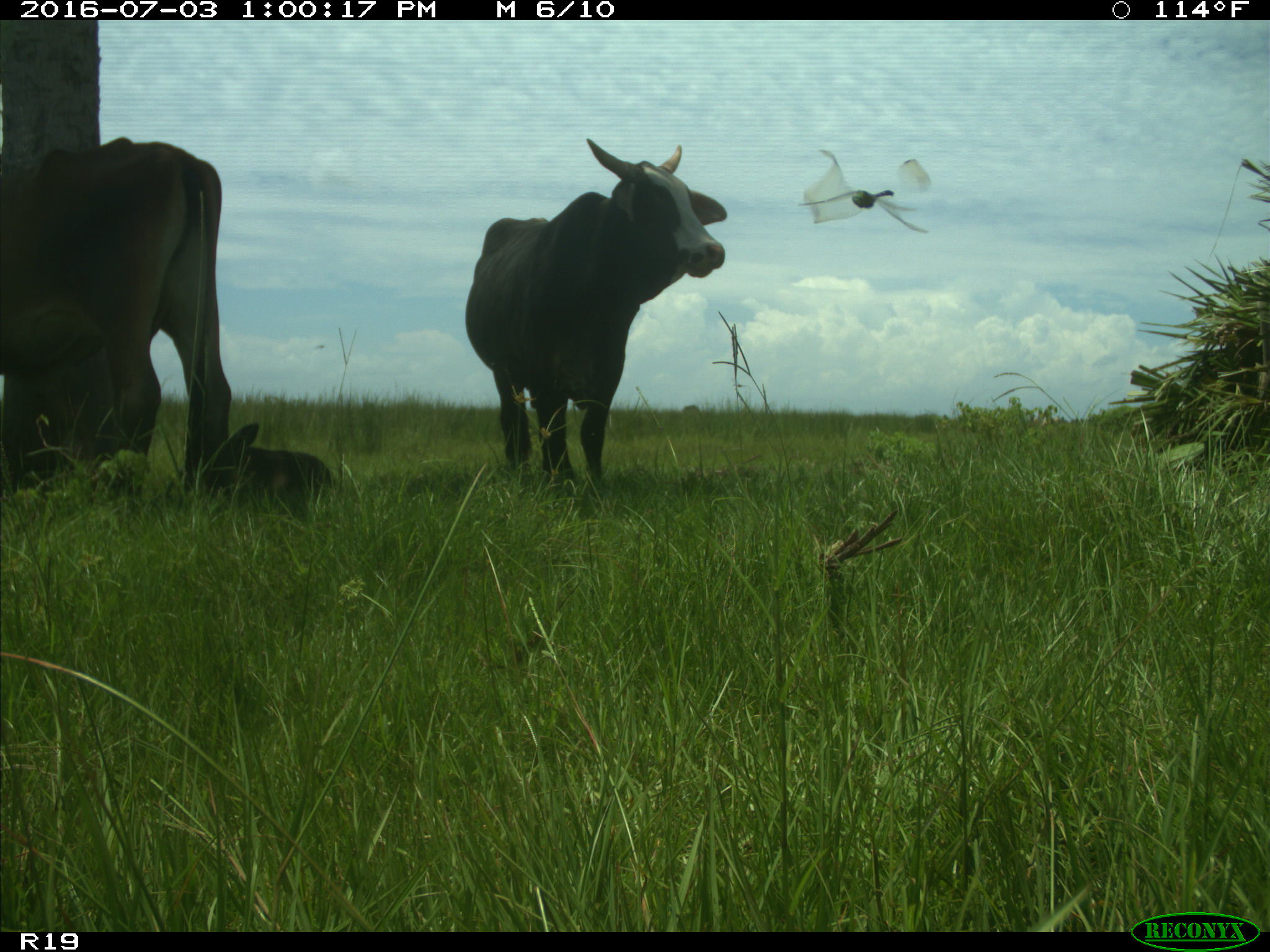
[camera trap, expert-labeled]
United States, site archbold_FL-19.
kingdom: Animalia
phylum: Chordata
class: Mammalia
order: Artiodactyla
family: Bovidae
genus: Bos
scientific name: Bos taurus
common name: domestic cow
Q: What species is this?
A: Bos taurus (domestic cow).